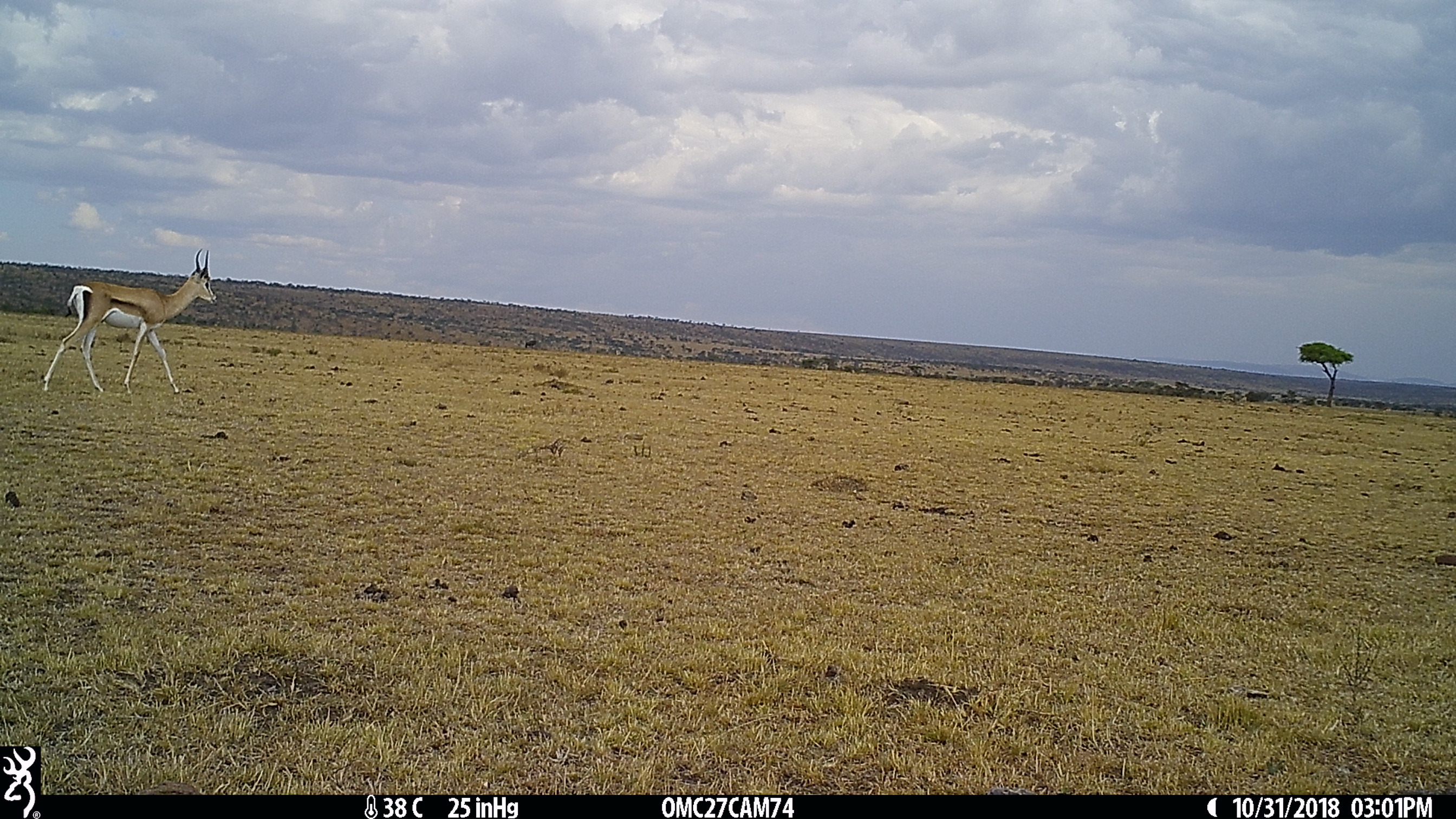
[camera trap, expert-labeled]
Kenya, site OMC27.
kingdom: Animalia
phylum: Chordata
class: Mammalia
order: Artiodactyla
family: Bovidae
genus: Nanger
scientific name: Nanger granti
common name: grant's gazelle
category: gazelle grants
Gazelle grants (grant's gazelle) (Nanger granti).